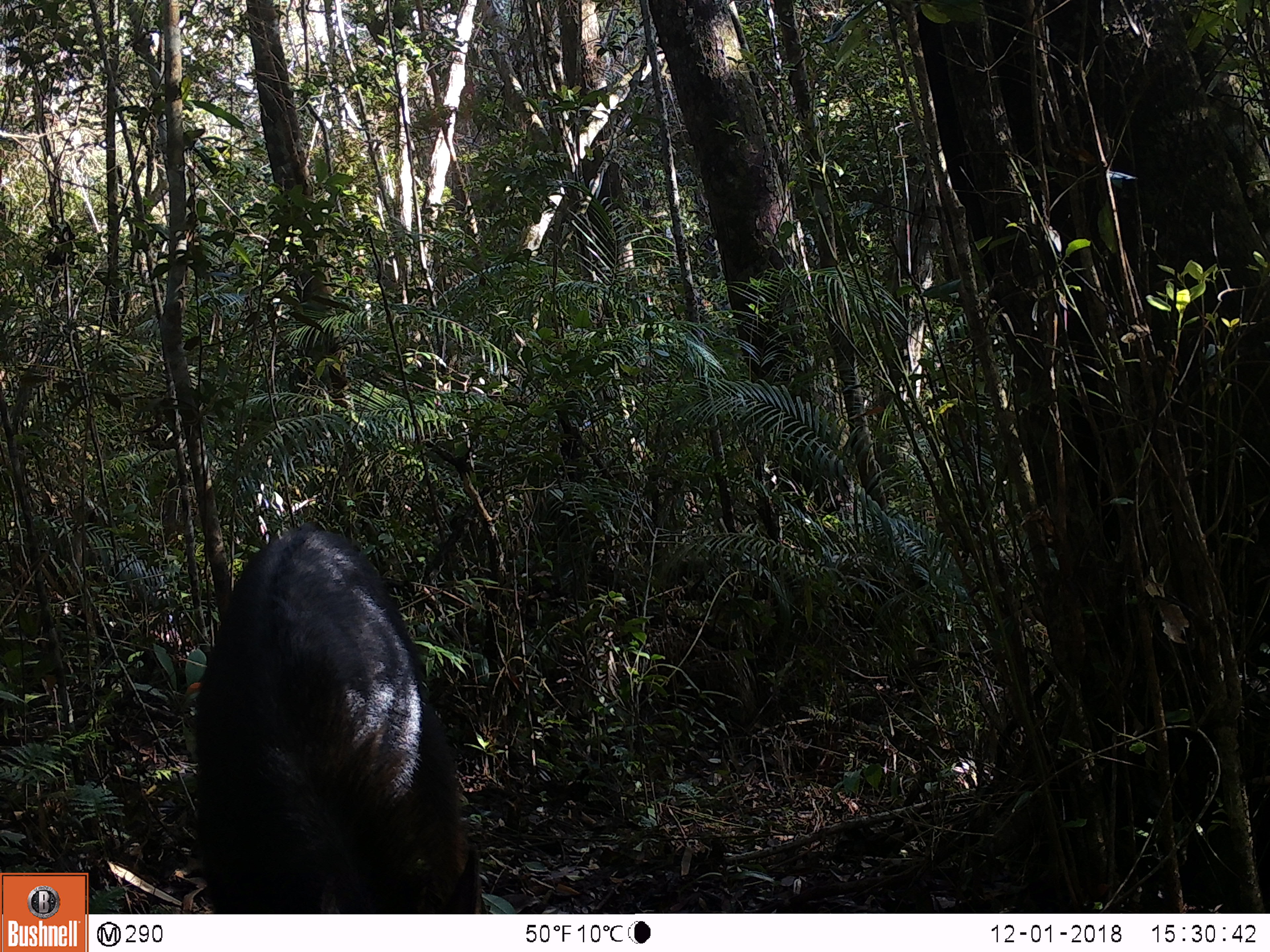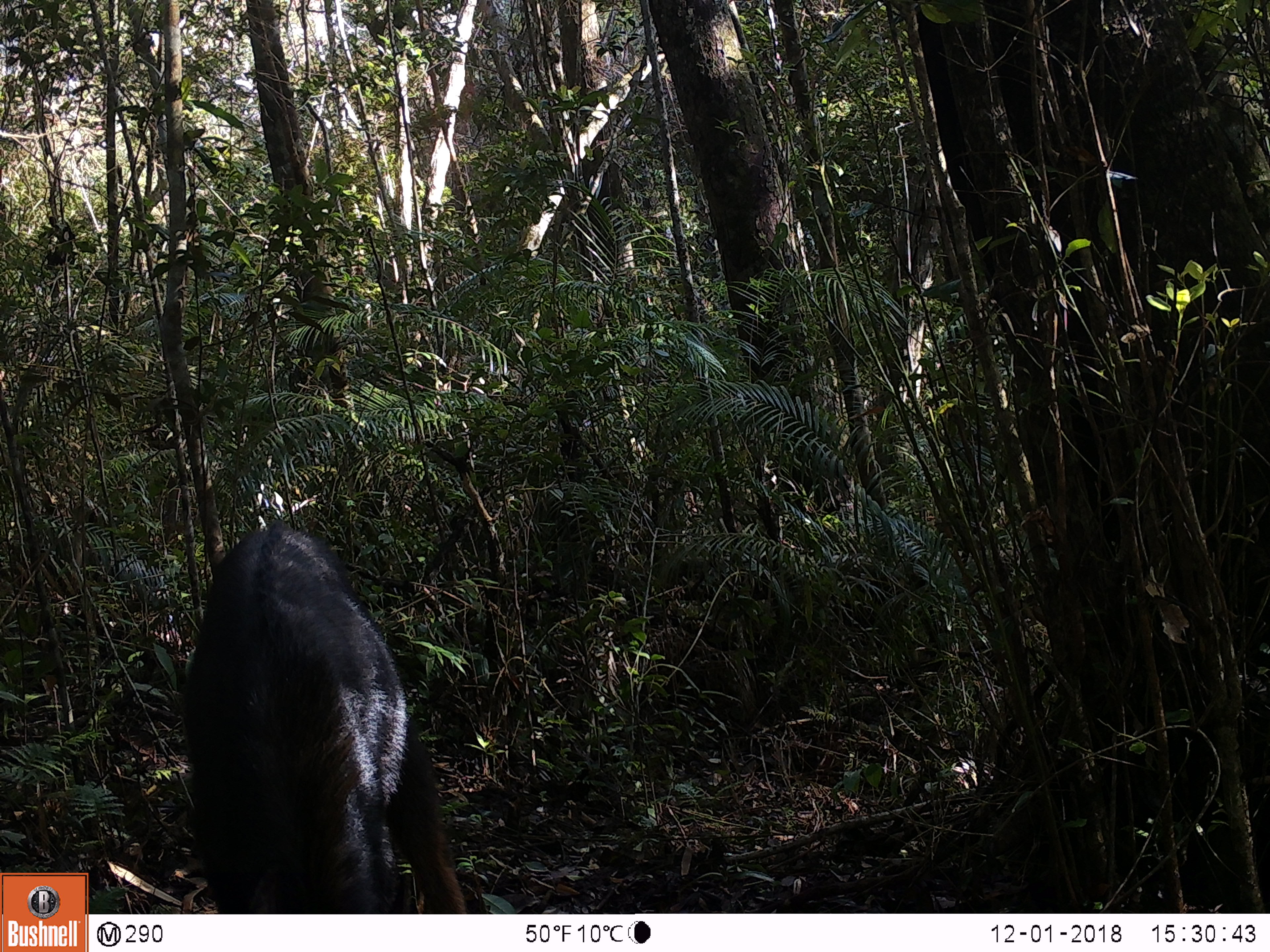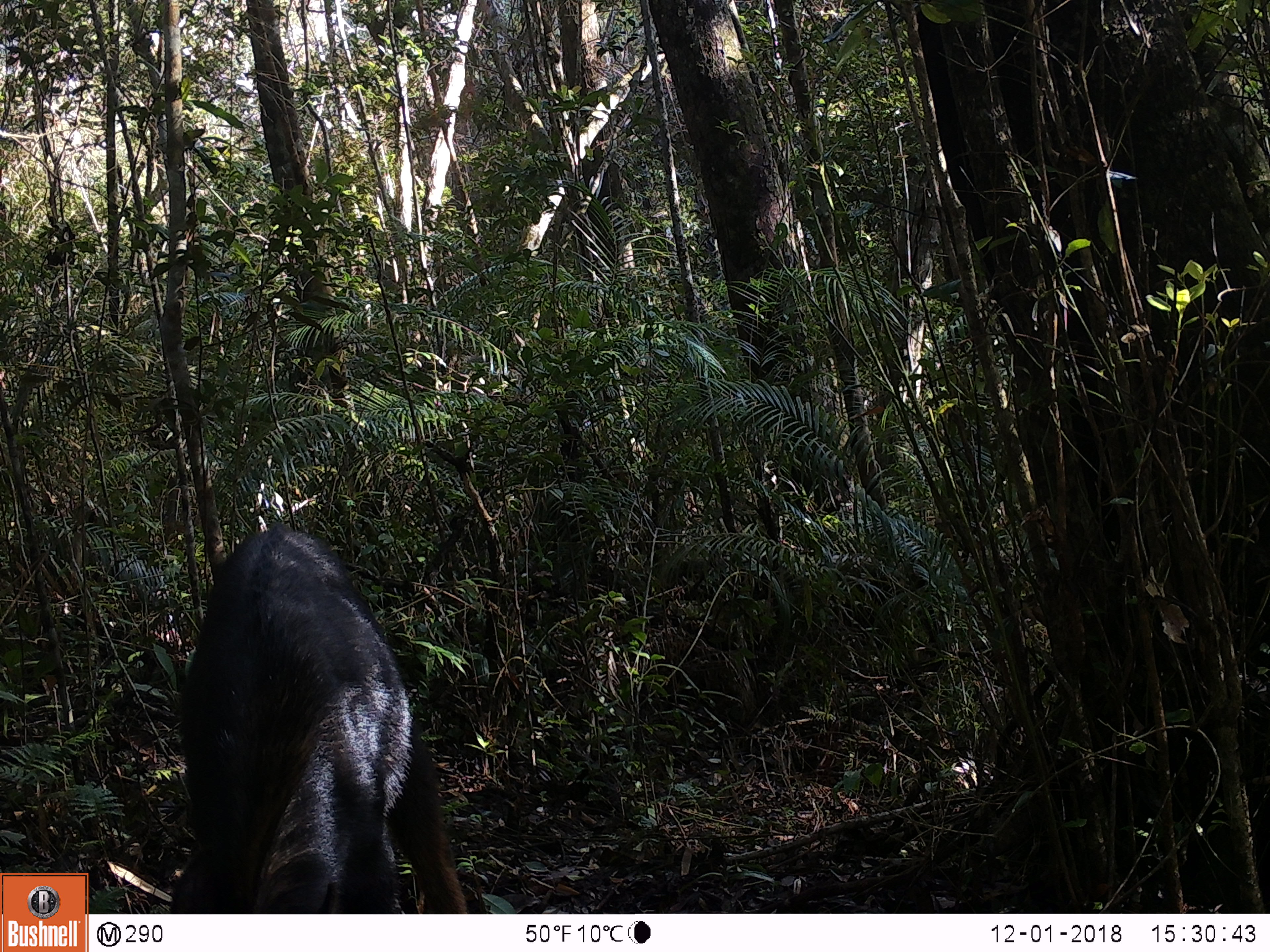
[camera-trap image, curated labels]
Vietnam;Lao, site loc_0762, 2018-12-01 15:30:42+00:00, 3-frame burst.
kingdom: Animalia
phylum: Chordata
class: Mammalia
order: Artiodactyla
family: Bovidae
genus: Capricornis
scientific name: Capricornis sumatraensis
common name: chinese serow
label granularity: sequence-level